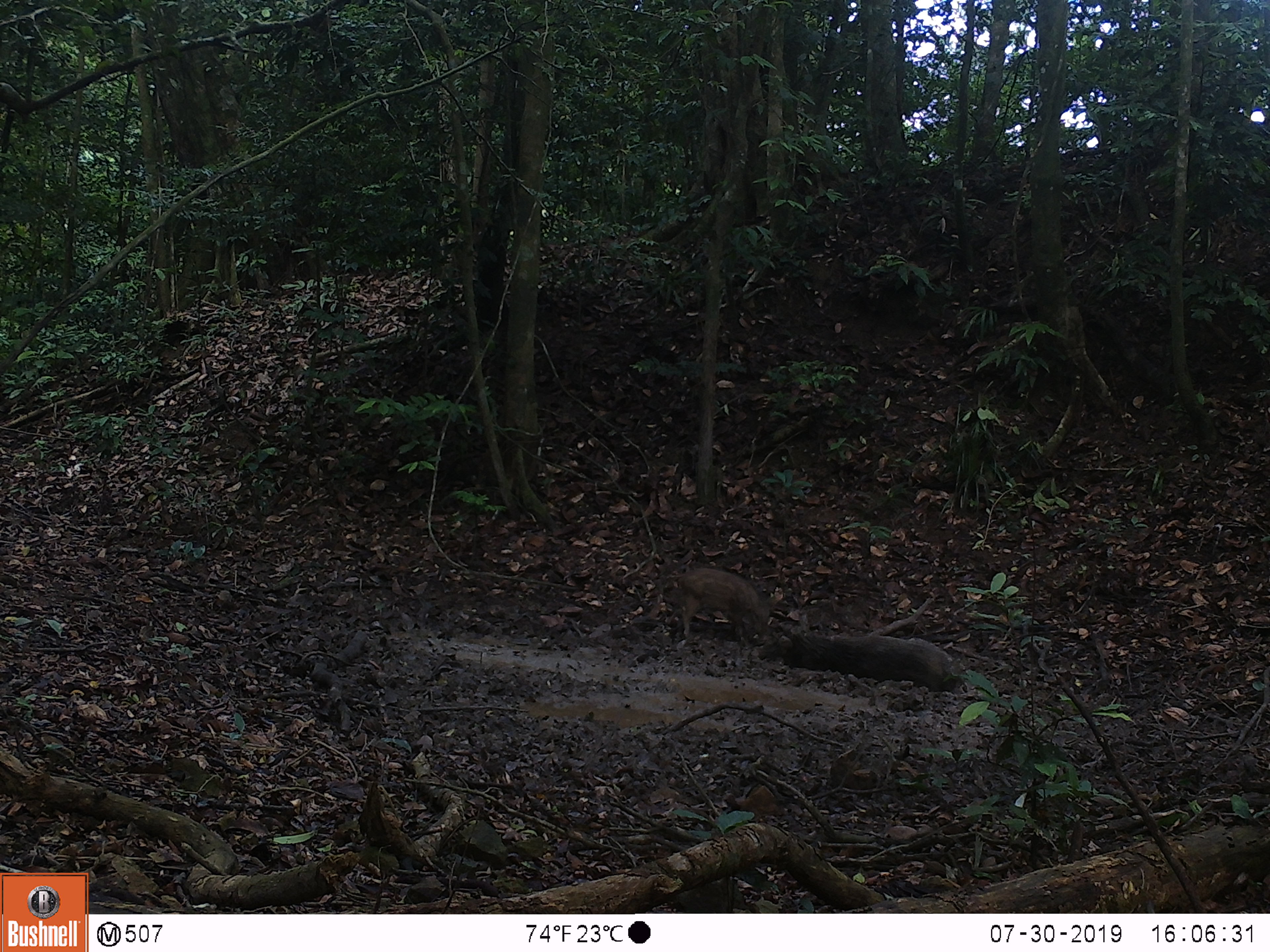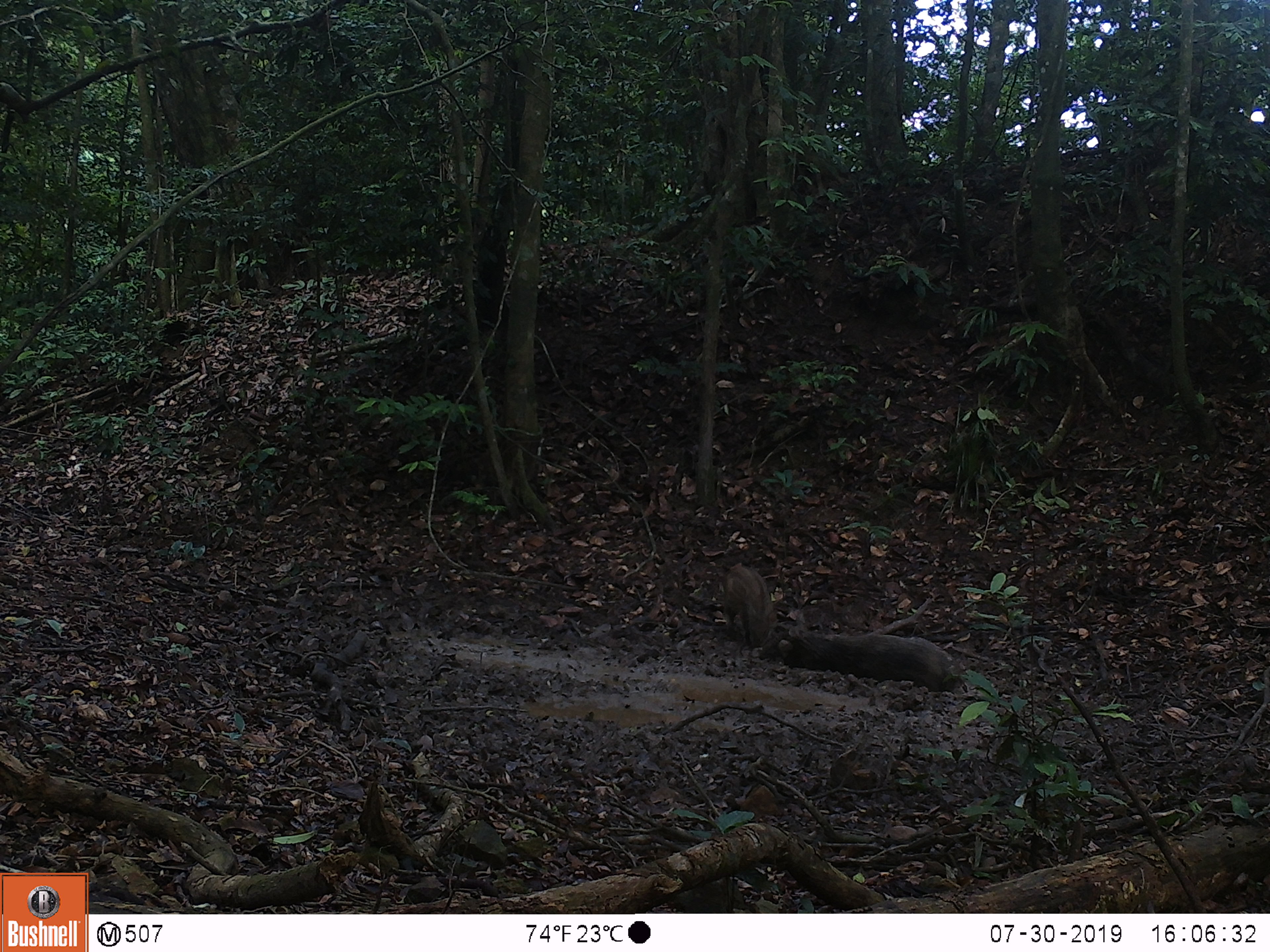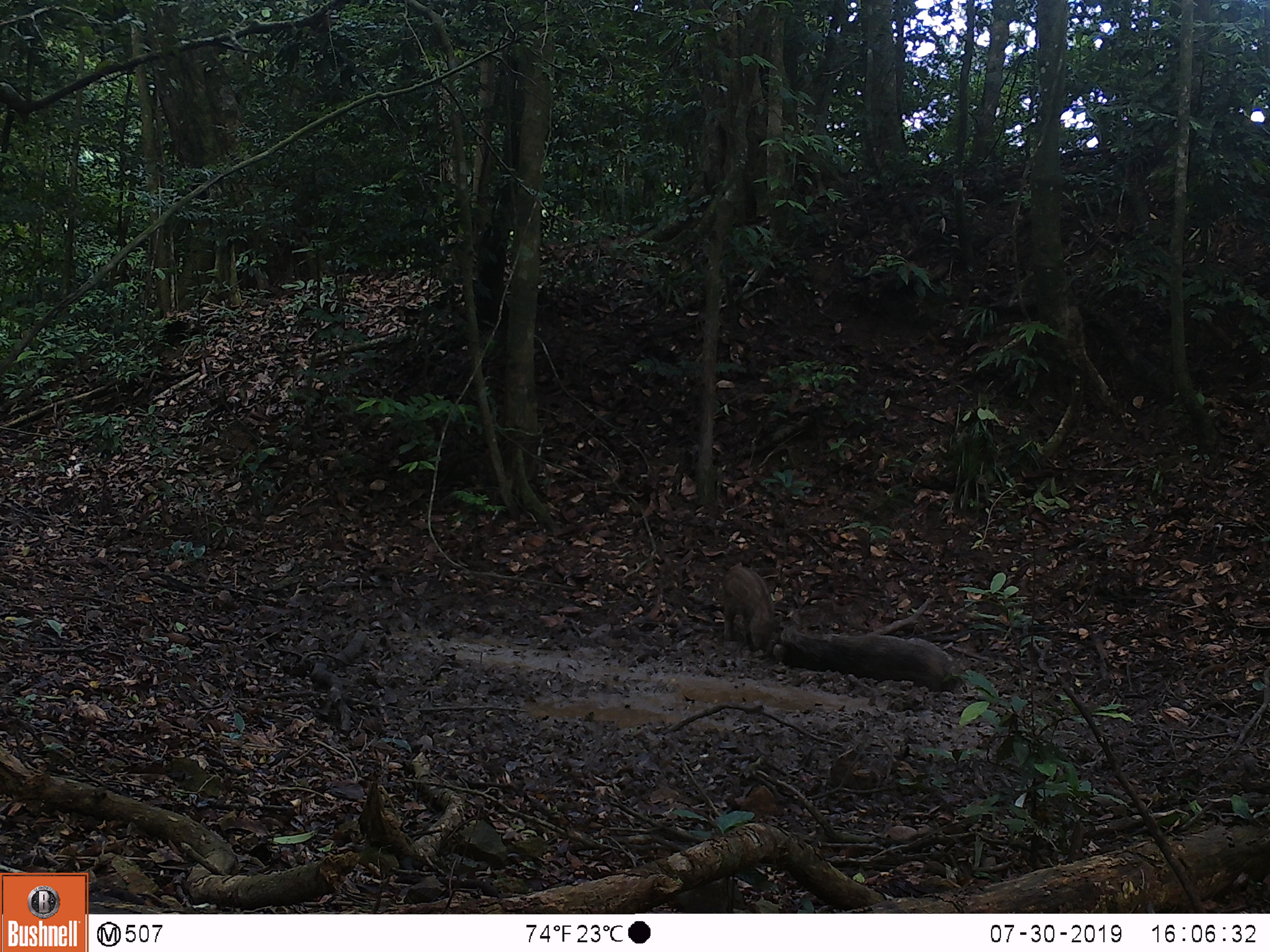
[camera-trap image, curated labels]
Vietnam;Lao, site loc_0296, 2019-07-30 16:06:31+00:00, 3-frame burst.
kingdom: Animalia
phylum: Chordata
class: Mammalia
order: Artiodactyla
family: Suidae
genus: Sus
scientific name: Sus scrofa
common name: eurasian wild pig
Eurasian wild pig (Sus scrofa). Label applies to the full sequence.